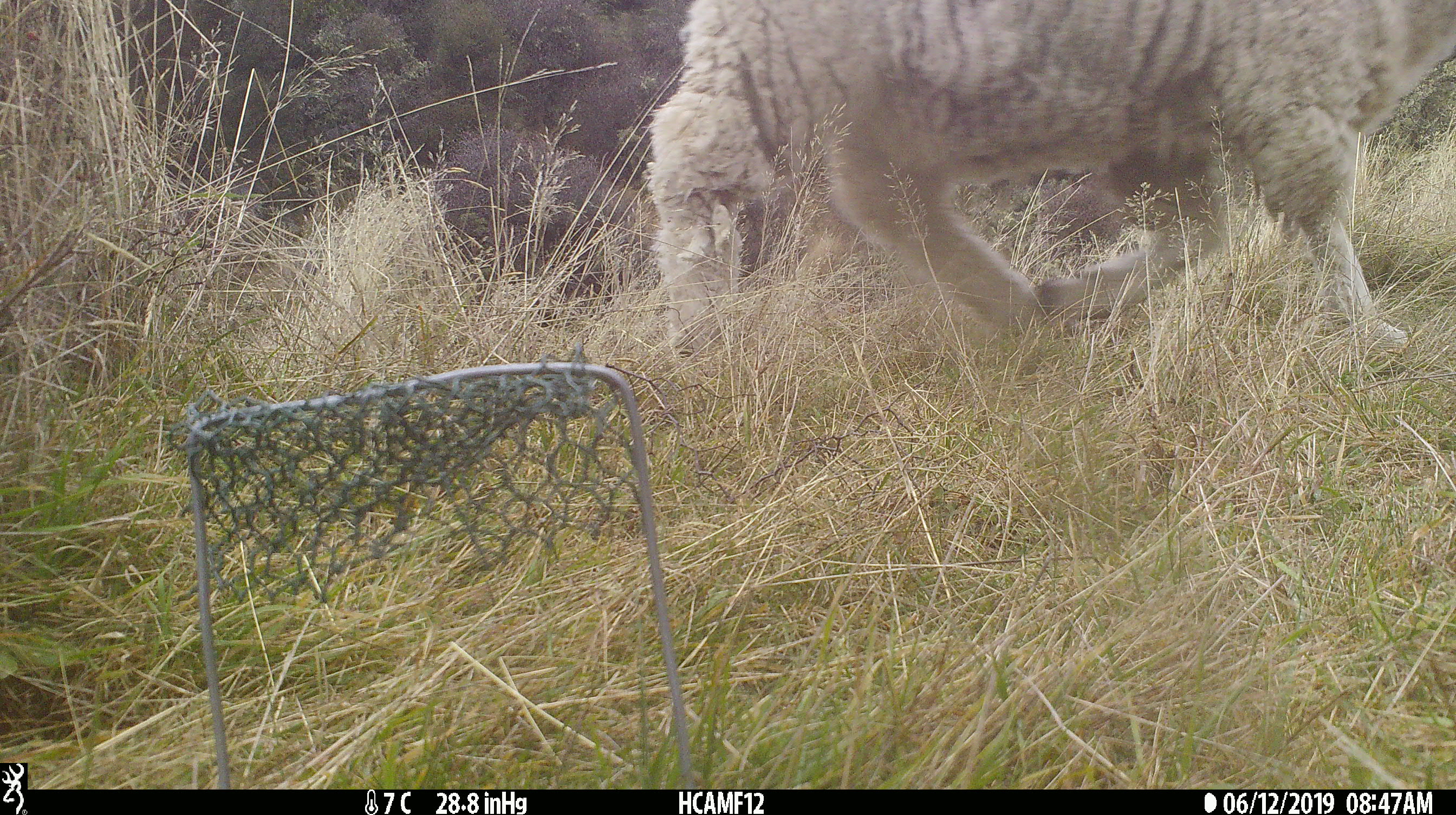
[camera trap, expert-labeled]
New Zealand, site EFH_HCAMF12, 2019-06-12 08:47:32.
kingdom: Animalia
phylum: Chordata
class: Mammalia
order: Artiodactyla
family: Bovidae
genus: Ovis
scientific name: Ovis aries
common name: domestic sheep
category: sheep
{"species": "sheep (domestic sheep) (Ovis aries)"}